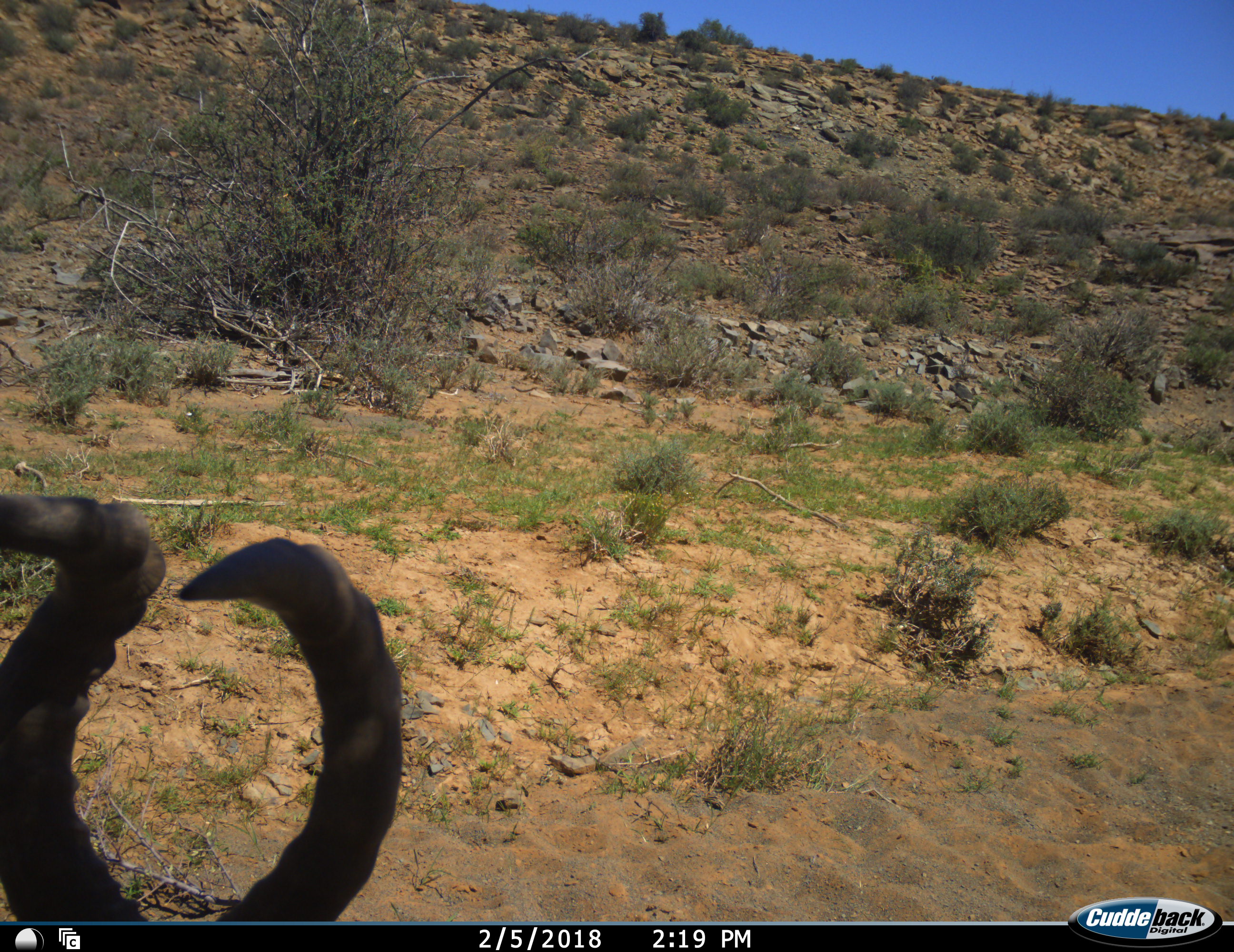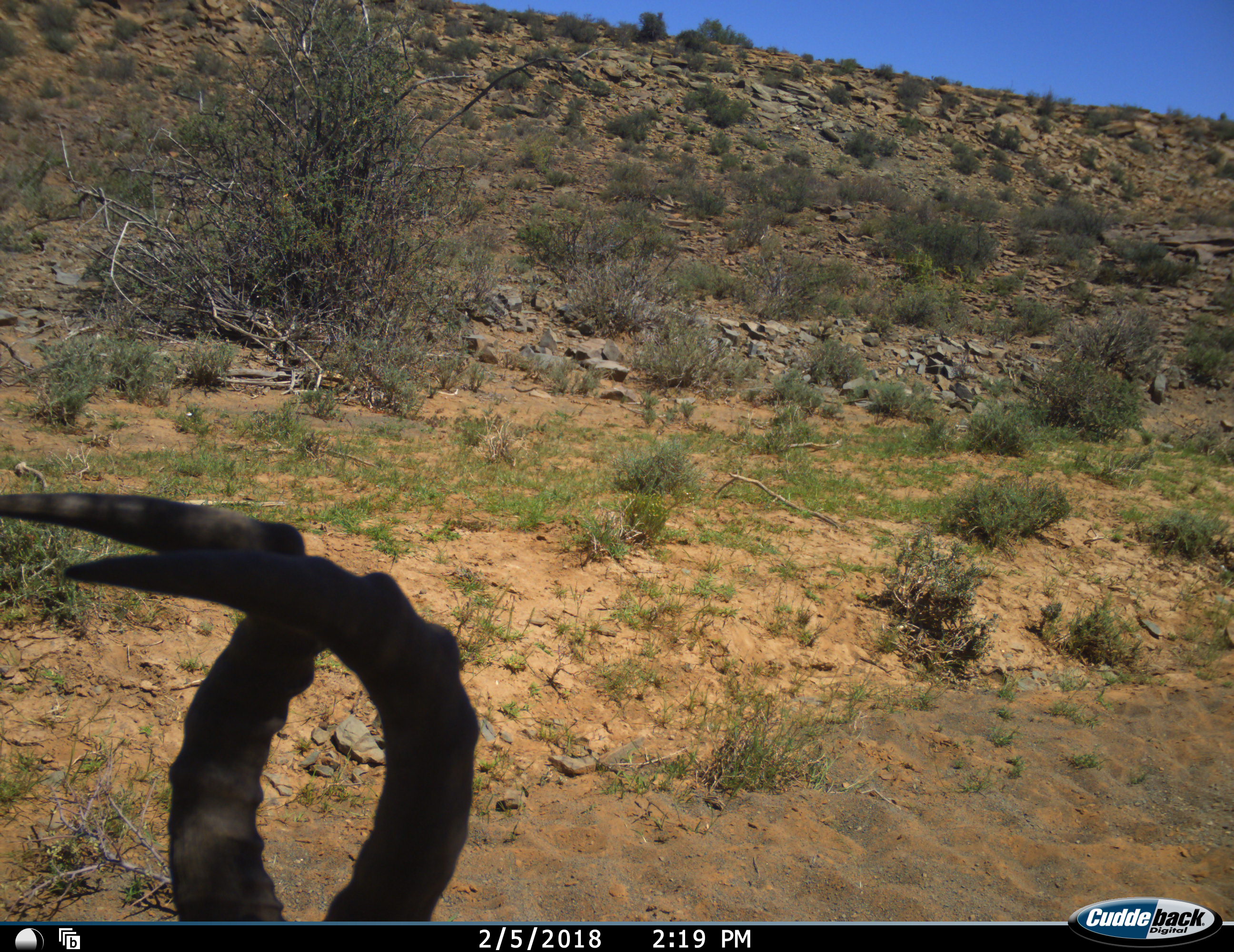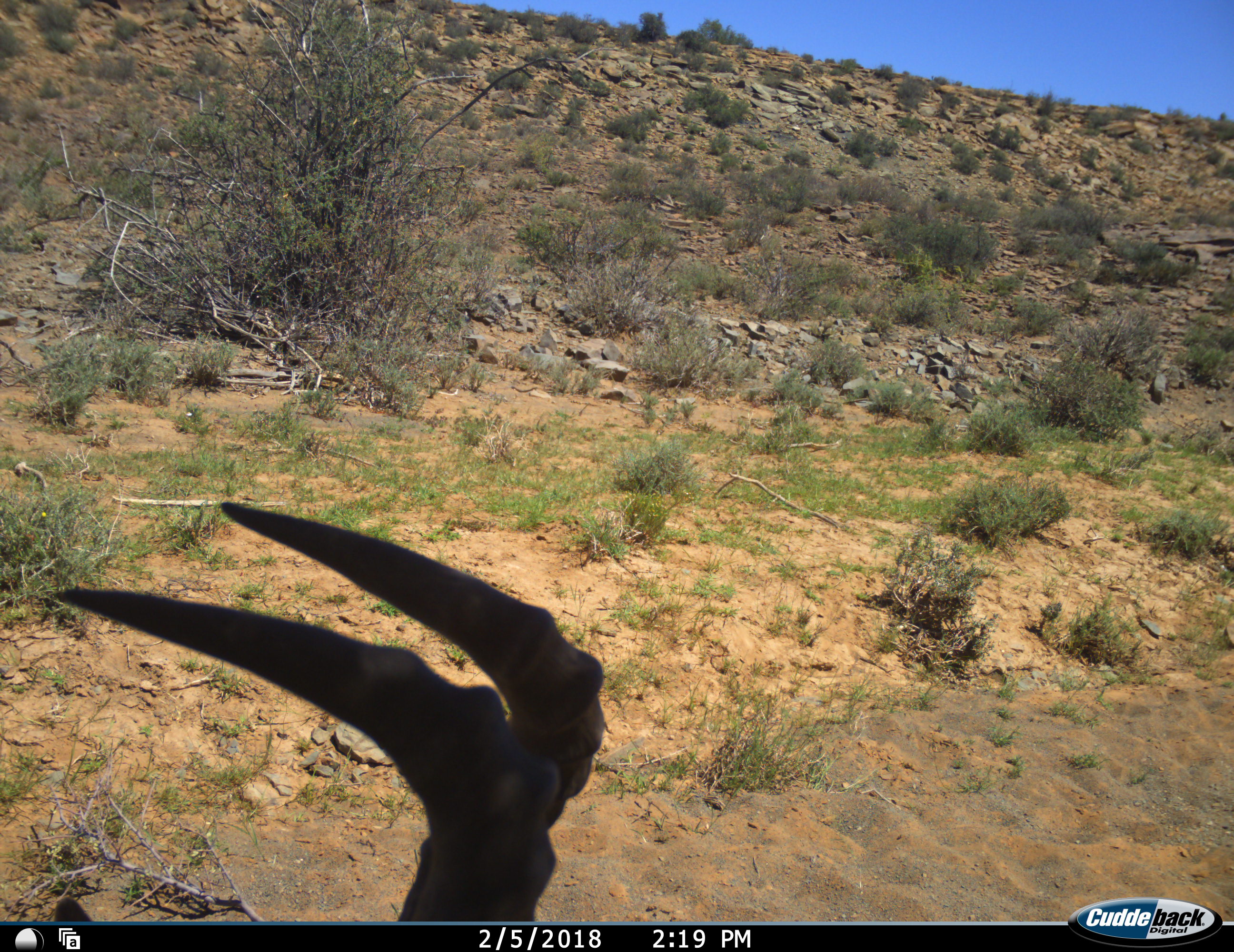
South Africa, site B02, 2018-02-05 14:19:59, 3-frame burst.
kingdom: Animalia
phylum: Chordata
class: Mammalia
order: Artiodactyla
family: Bovidae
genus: Alcelaphus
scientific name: Alcelaphus buselaphus caama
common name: red hartebeest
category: hartebeestred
Hartebeestred (red hartebeest) (Alcelaphus buselaphus caama), count 1. Behavior (volunteer vote fractions): standing 40%, resting 30%, moving 40%, interacting 0%. Young present (vote fraction): 0%. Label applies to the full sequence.